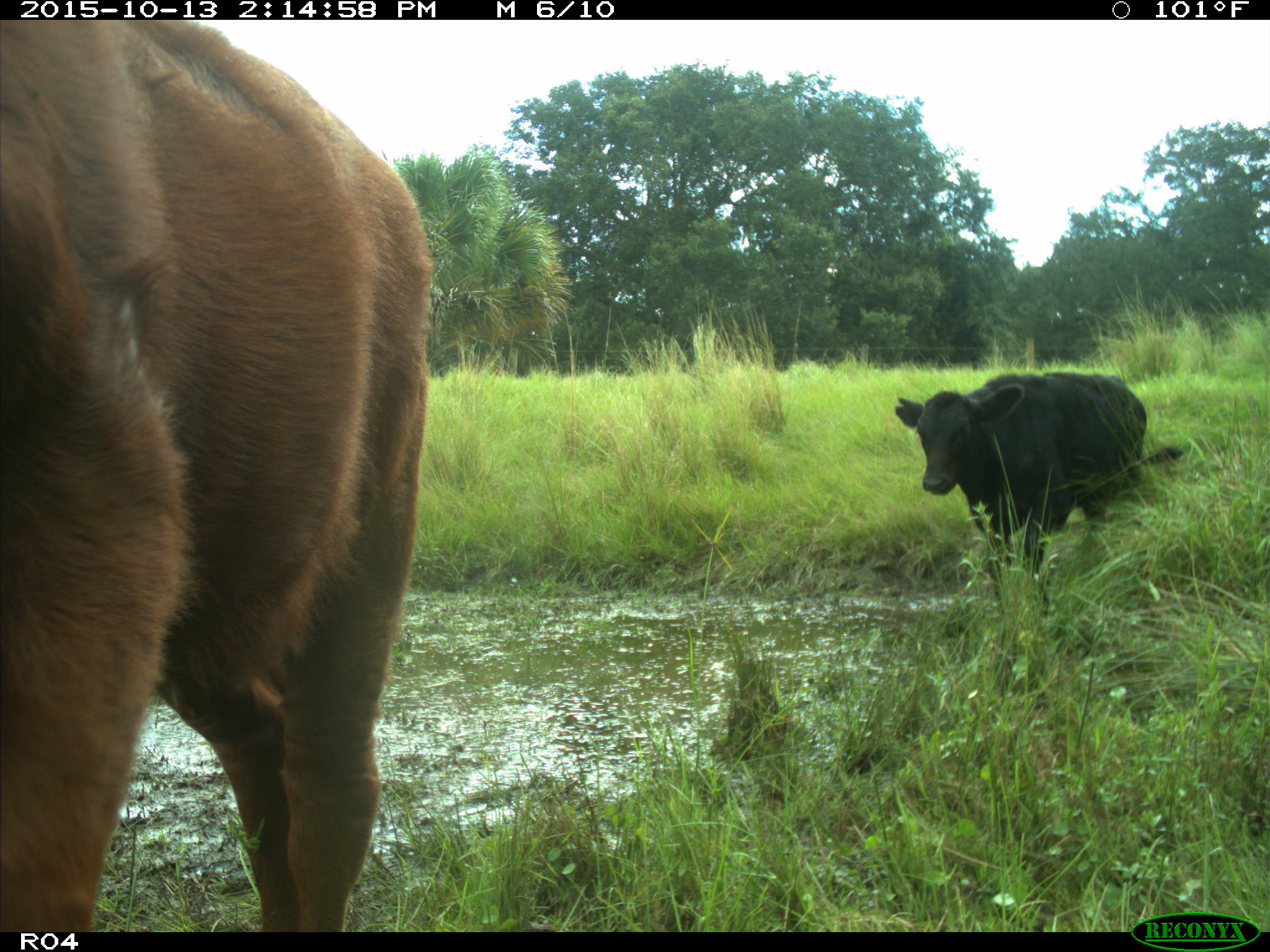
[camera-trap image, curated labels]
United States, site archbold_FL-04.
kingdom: Animalia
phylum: Chordata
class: Mammalia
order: Artiodactyla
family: Bovidae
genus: Bos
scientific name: Bos taurus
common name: domestic cow